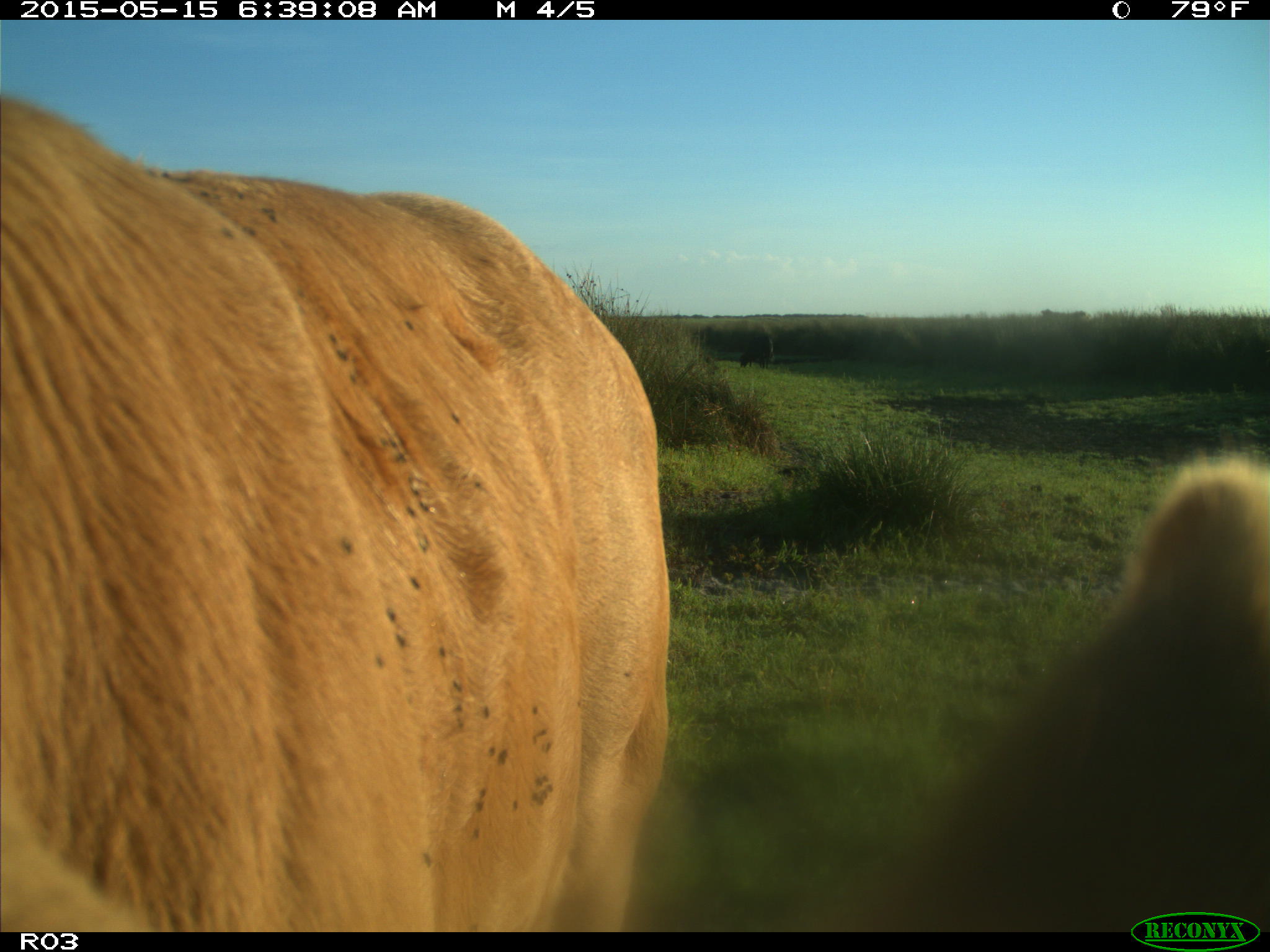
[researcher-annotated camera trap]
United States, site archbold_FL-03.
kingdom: Animalia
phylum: Chordata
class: Mammalia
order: Artiodactyla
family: Bovidae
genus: Bos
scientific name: Bos taurus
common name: domestic cow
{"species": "Bos taurus (domestic cow)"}